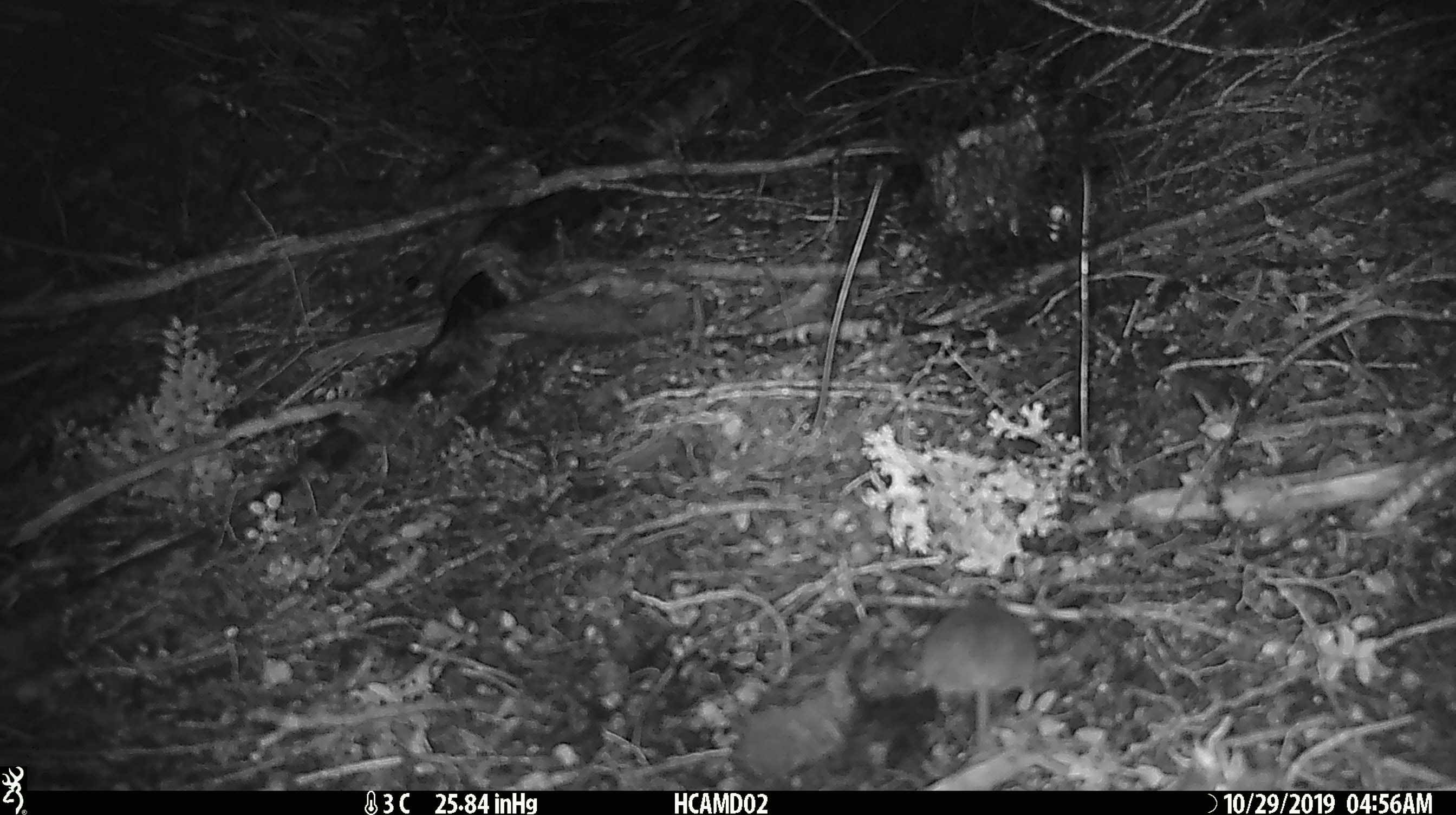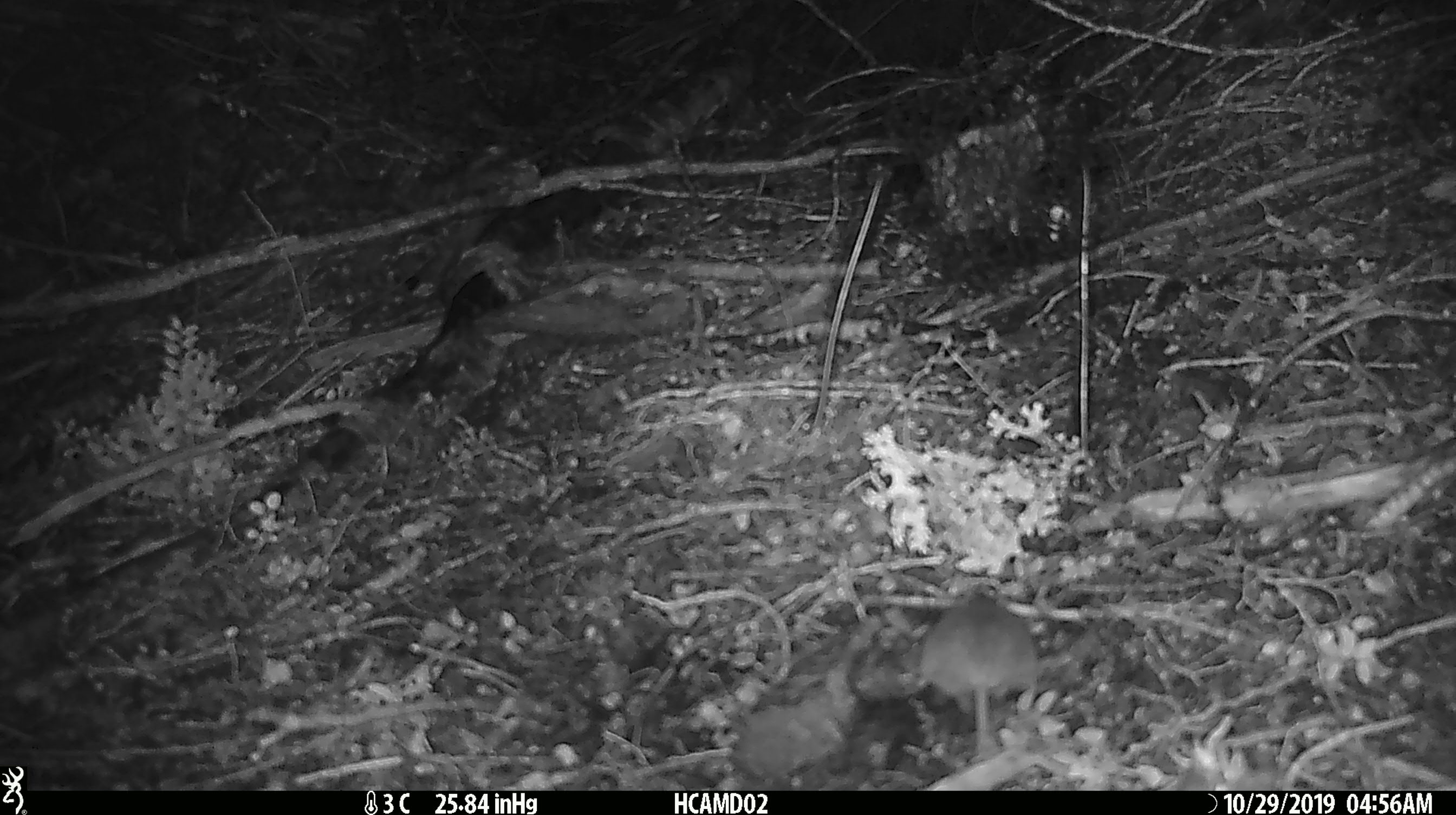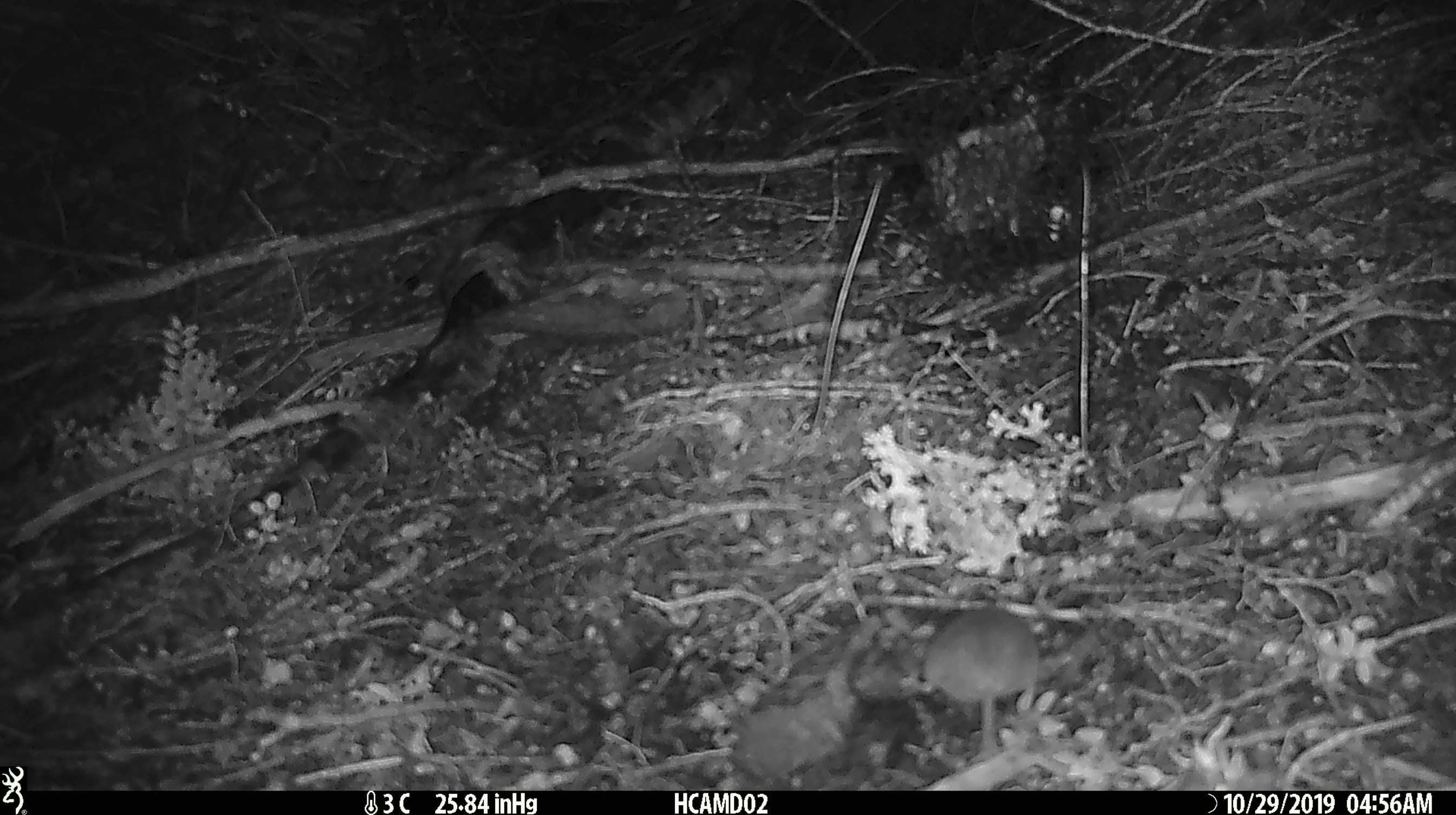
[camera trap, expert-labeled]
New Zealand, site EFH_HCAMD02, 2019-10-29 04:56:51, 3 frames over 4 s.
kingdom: Animalia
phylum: Chordata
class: Mammalia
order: Rodentia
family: Muridae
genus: Mus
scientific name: Mus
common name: mouse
Mouse (Mus).